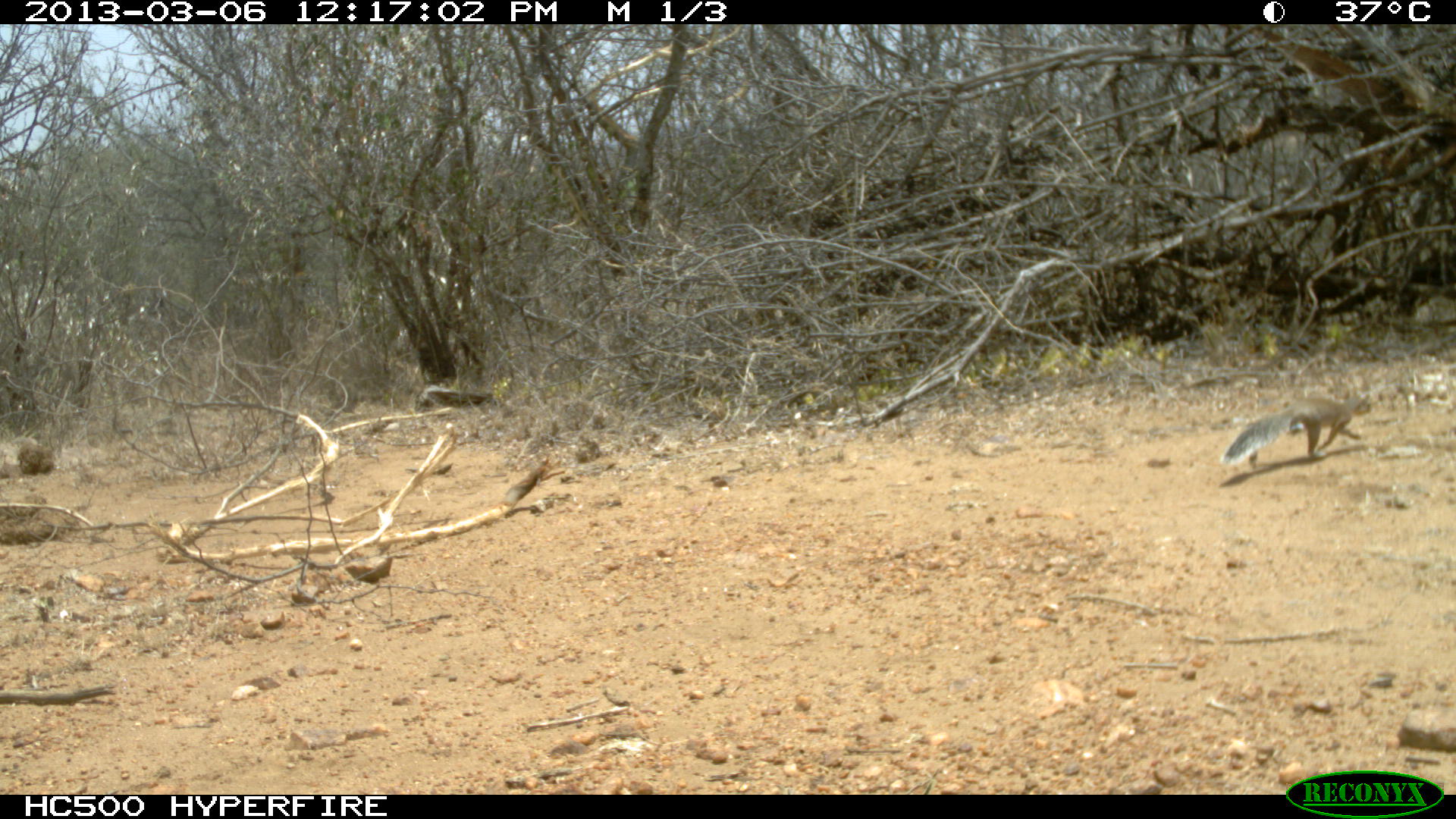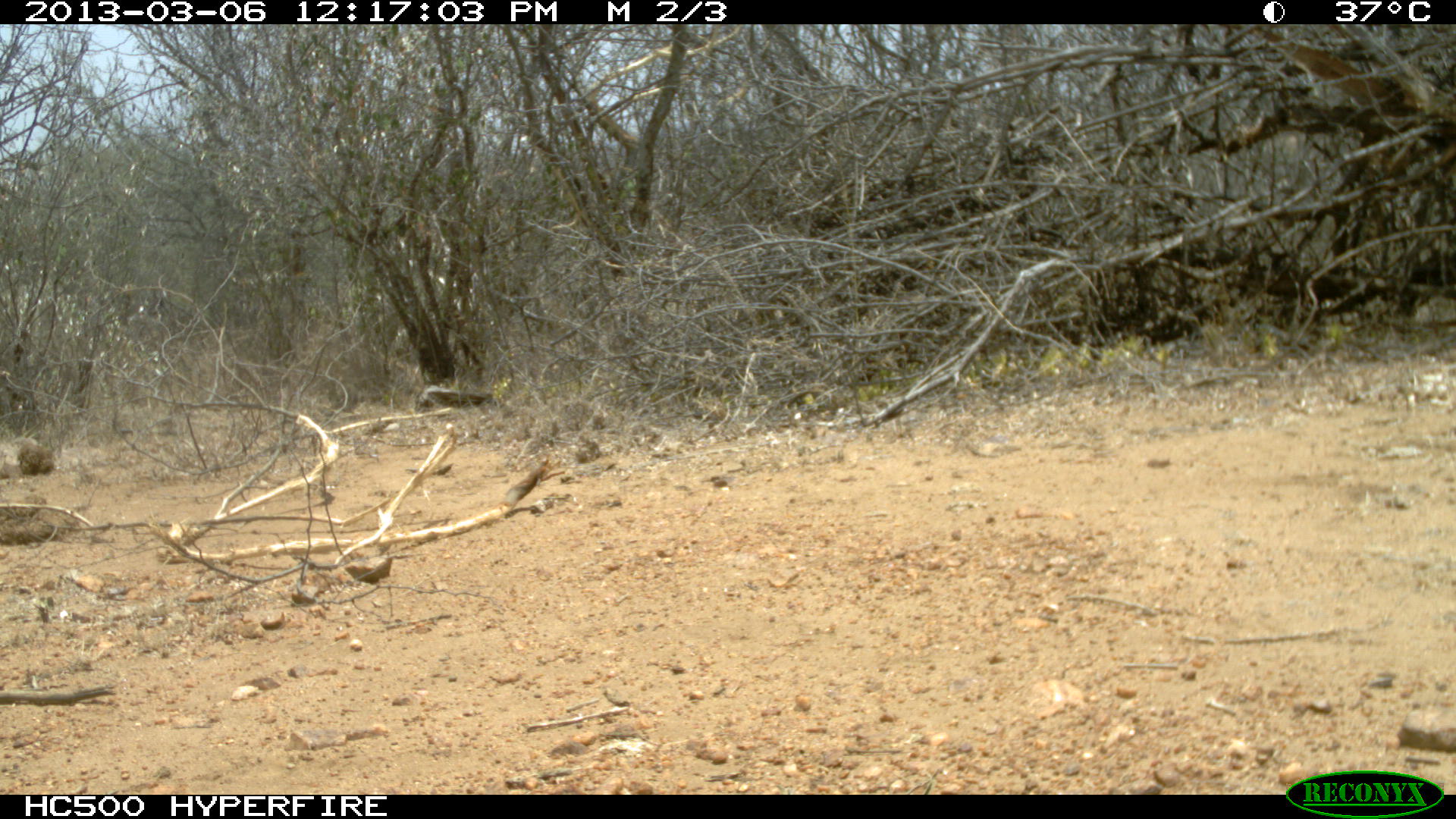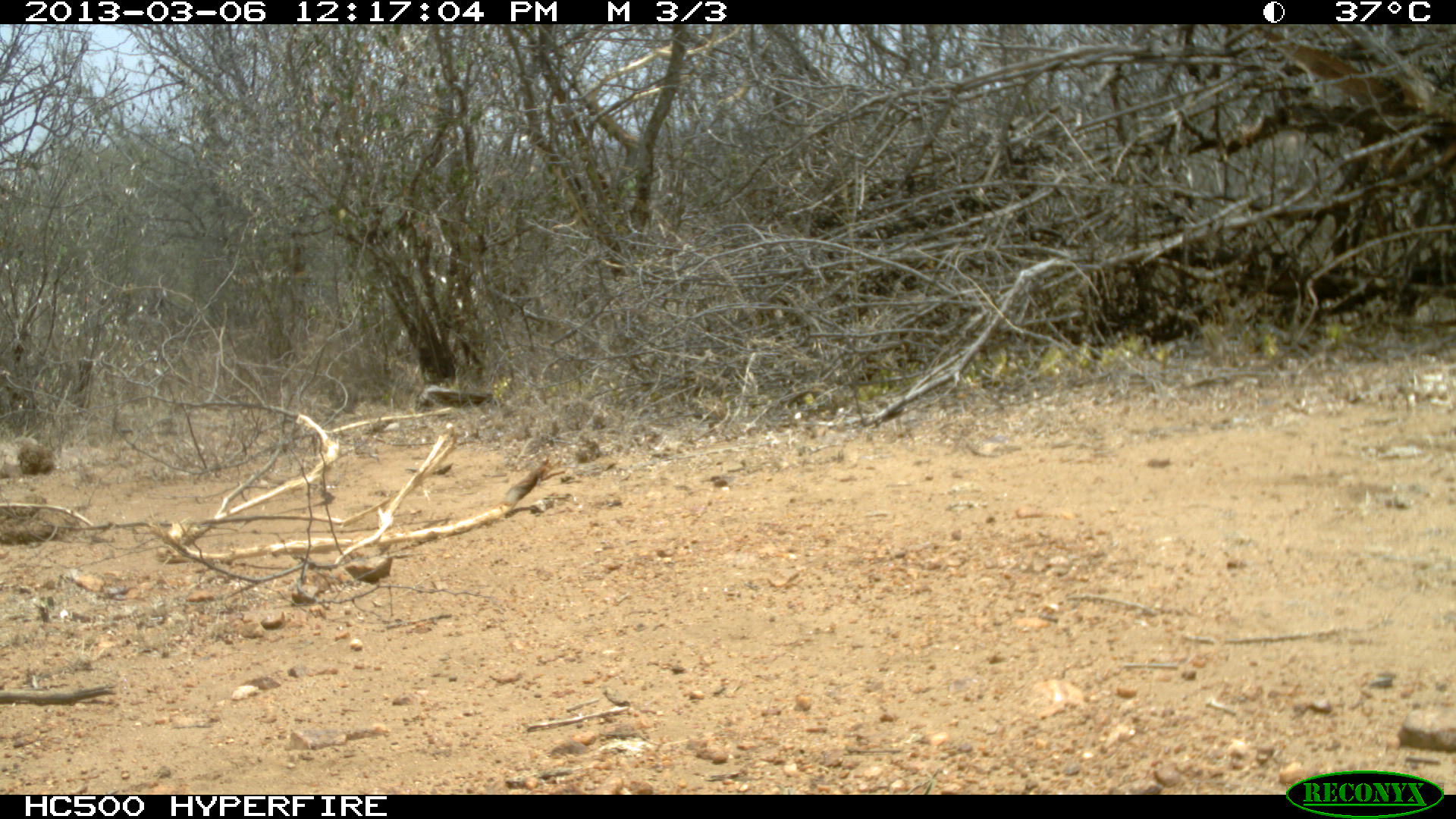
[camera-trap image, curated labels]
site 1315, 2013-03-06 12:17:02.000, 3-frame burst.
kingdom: Animalia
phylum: Chordata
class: Mammalia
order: Rodentia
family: Sciuridae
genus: Euxerus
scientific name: Euxerus erythropus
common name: striped ground squirrel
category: xerus erythropus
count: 1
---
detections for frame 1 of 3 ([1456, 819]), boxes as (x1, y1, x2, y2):
xerus erythropus: (1220, 392, 1372, 469)